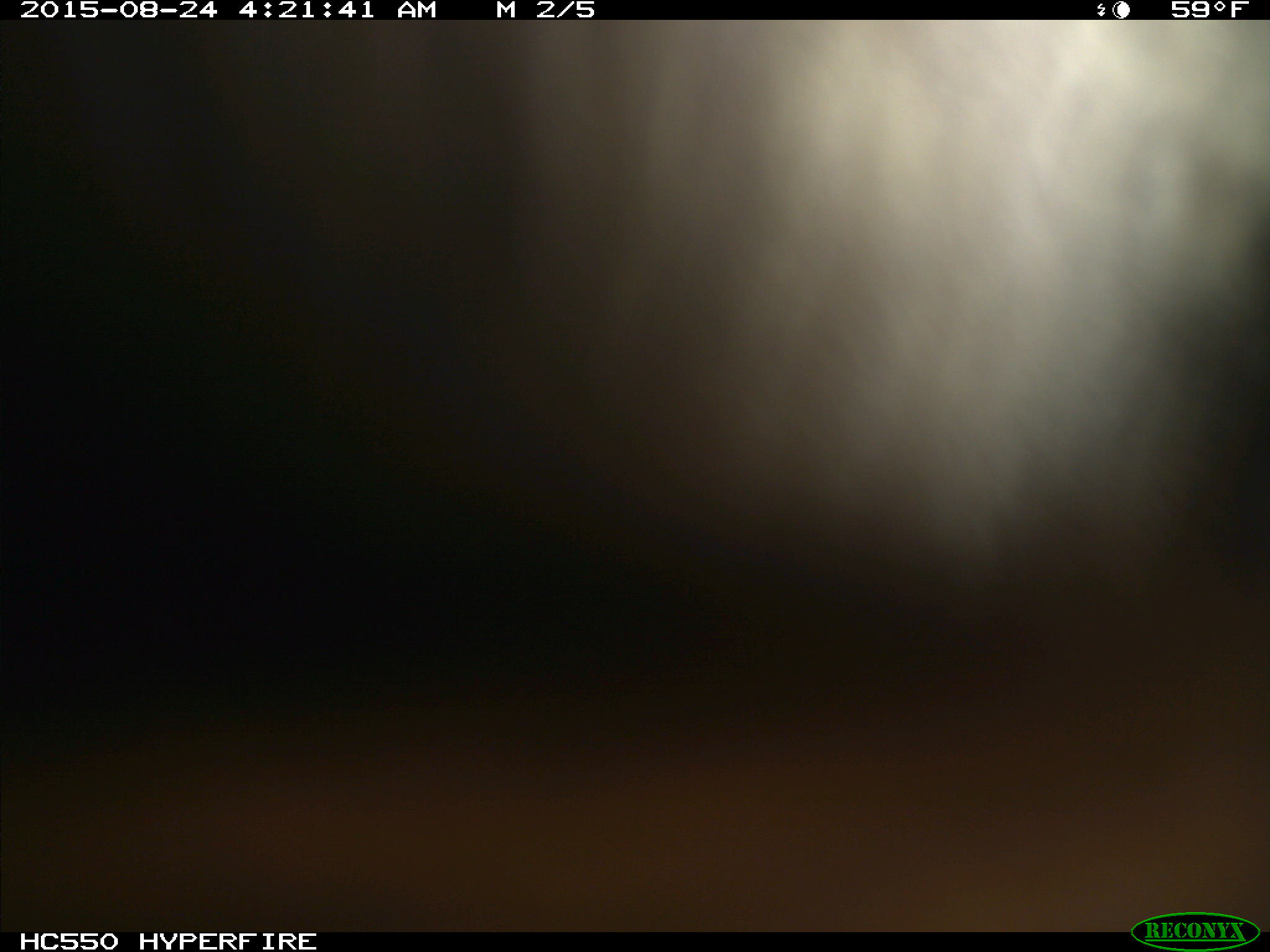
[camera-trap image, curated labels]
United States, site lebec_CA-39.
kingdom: Animalia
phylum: Chordata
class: Mammalia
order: Carnivora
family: Ursidae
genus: Ursus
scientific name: Ursus americanus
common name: american black bear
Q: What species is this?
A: Ursus americanus (american black bear).